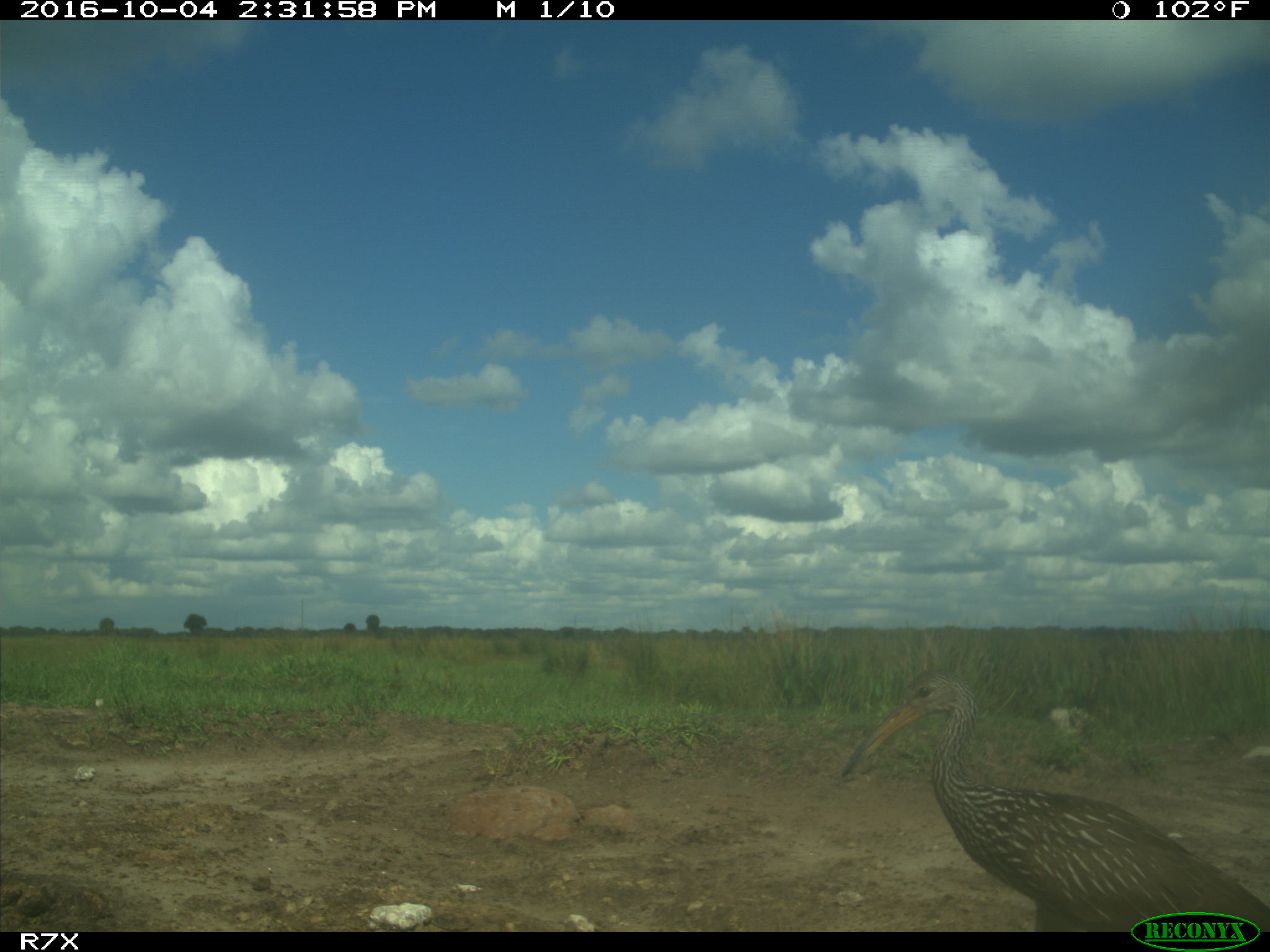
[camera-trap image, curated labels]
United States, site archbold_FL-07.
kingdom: Animalia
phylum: Chordata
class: Aves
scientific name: Aves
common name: birds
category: unidentified bird